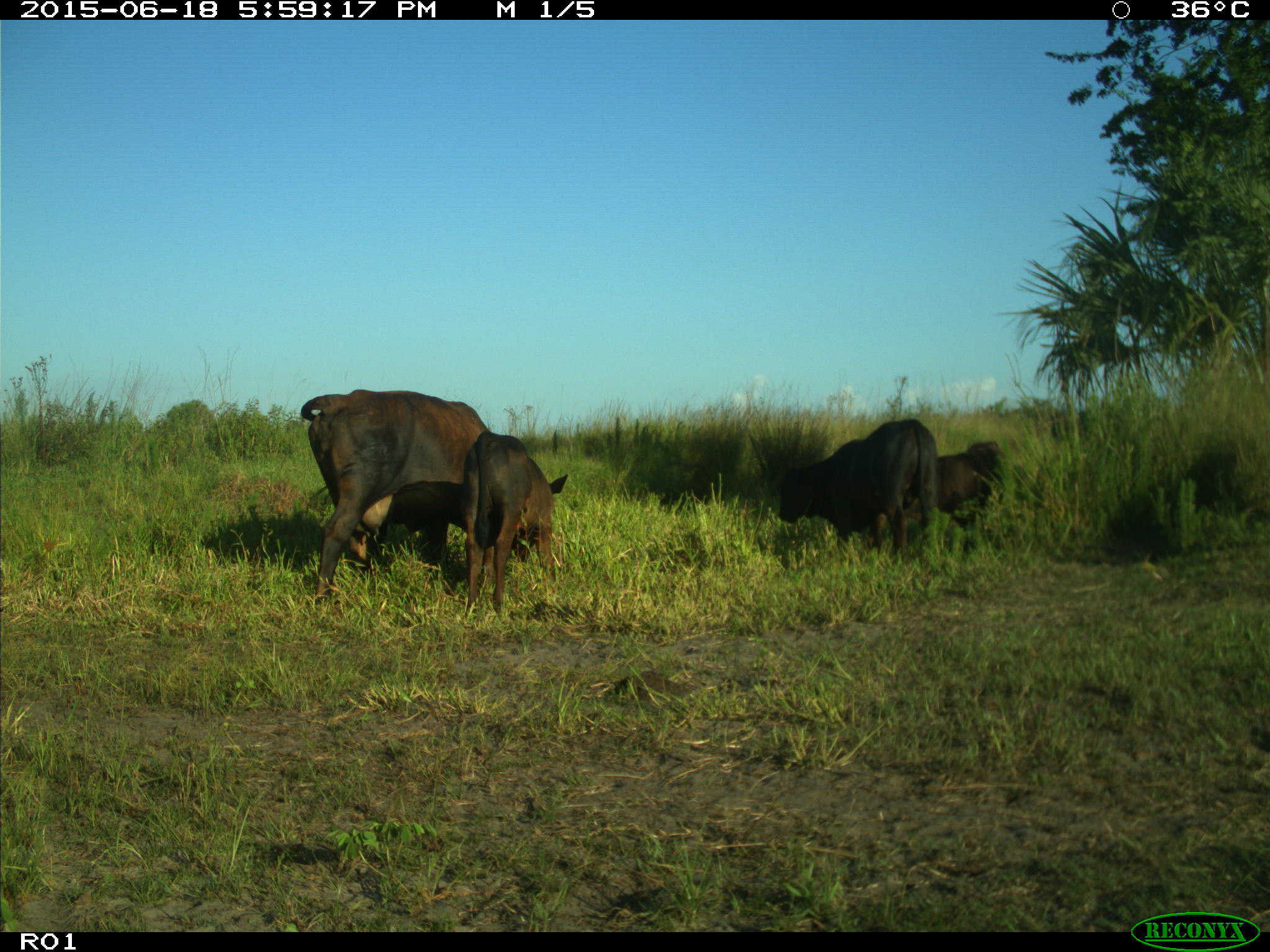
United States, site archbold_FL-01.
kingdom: Animalia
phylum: Chordata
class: Mammalia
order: Artiodactyla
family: Bovidae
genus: Bos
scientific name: Bos taurus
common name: domestic cow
Bos taurus (domestic cow).